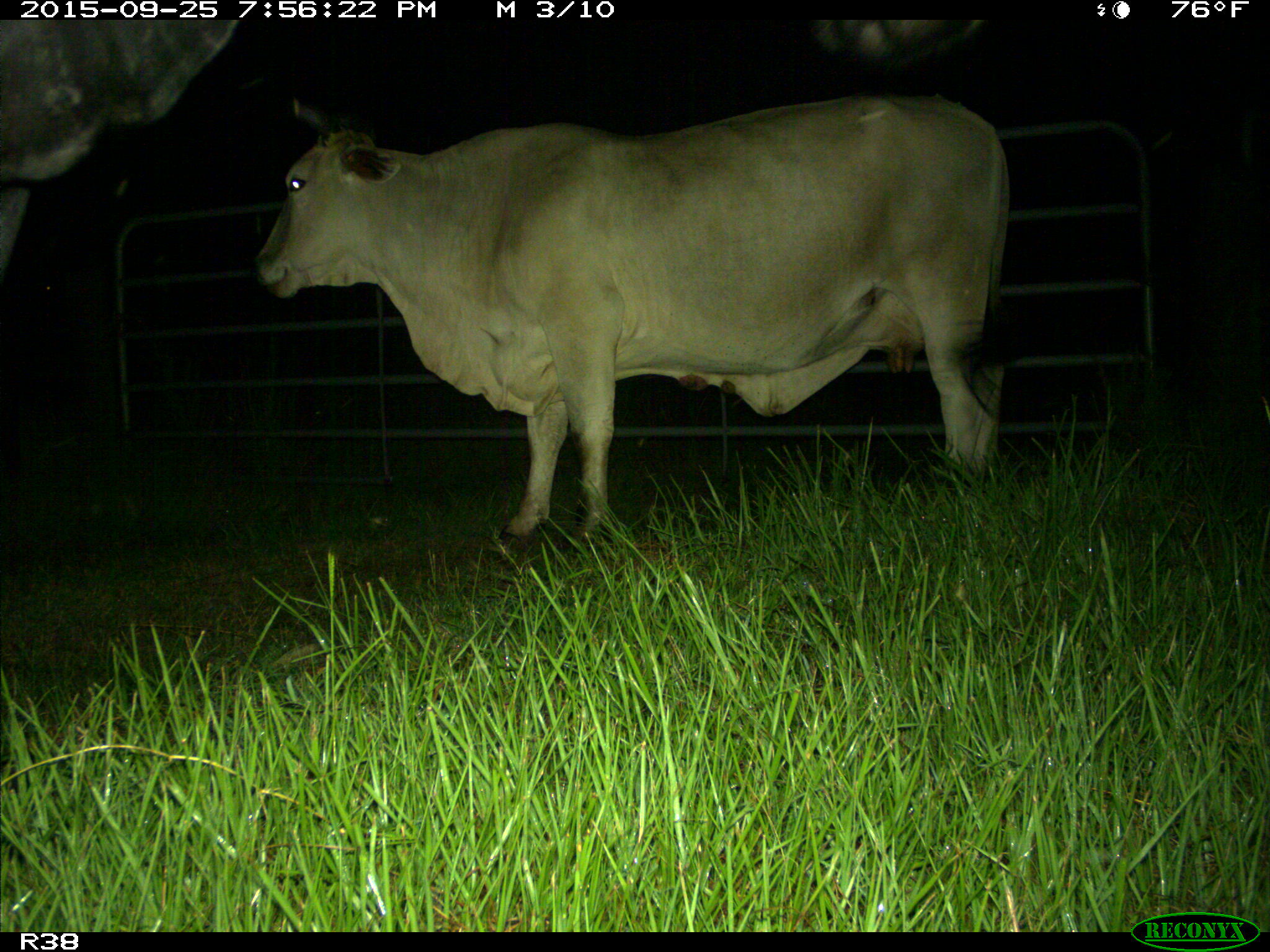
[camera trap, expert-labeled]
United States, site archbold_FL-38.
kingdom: Animalia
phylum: Chordata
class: Mammalia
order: Artiodactyla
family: Bovidae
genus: Bos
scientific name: Bos taurus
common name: domestic cow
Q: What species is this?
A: Bos taurus (domestic cow).